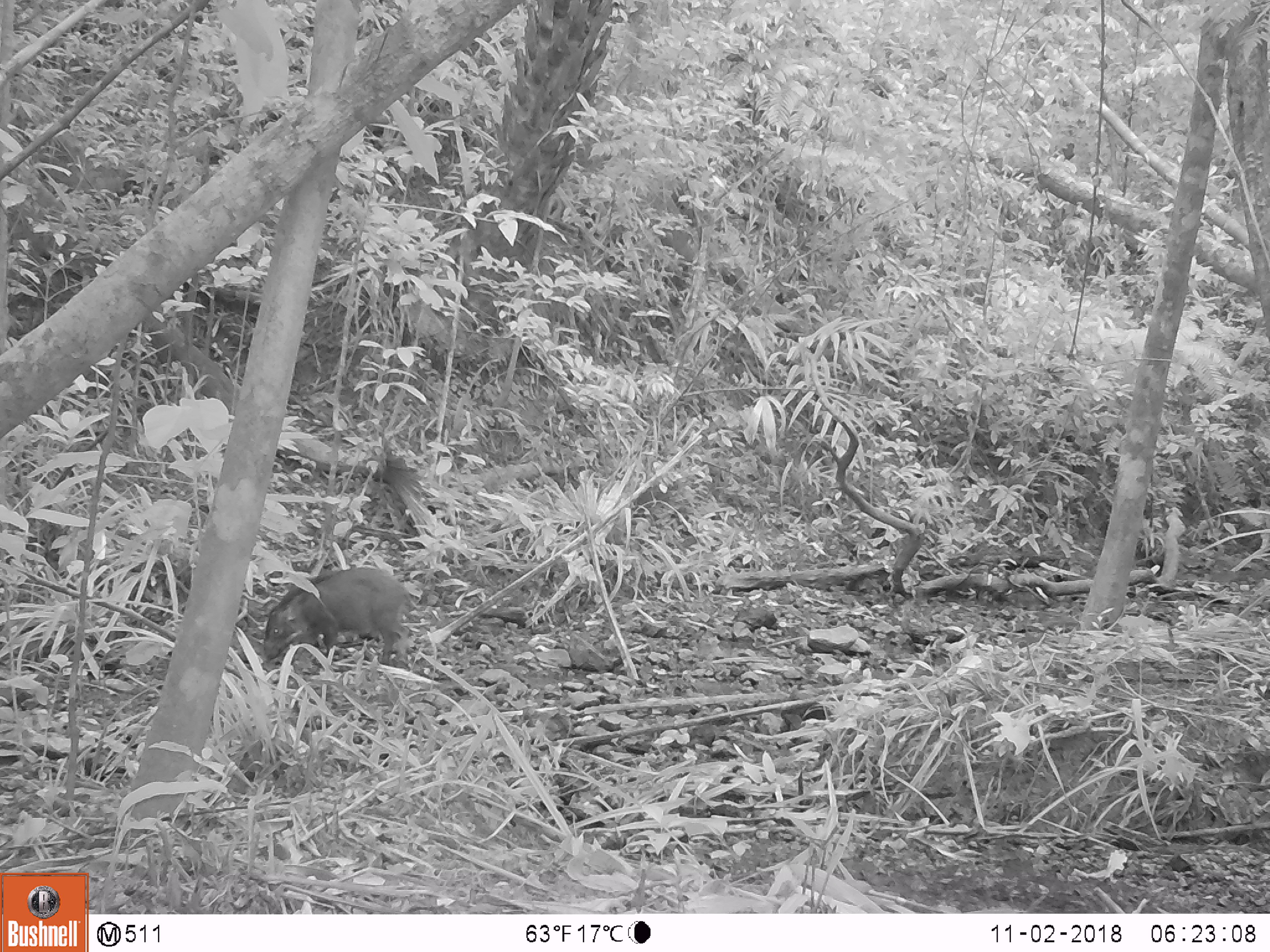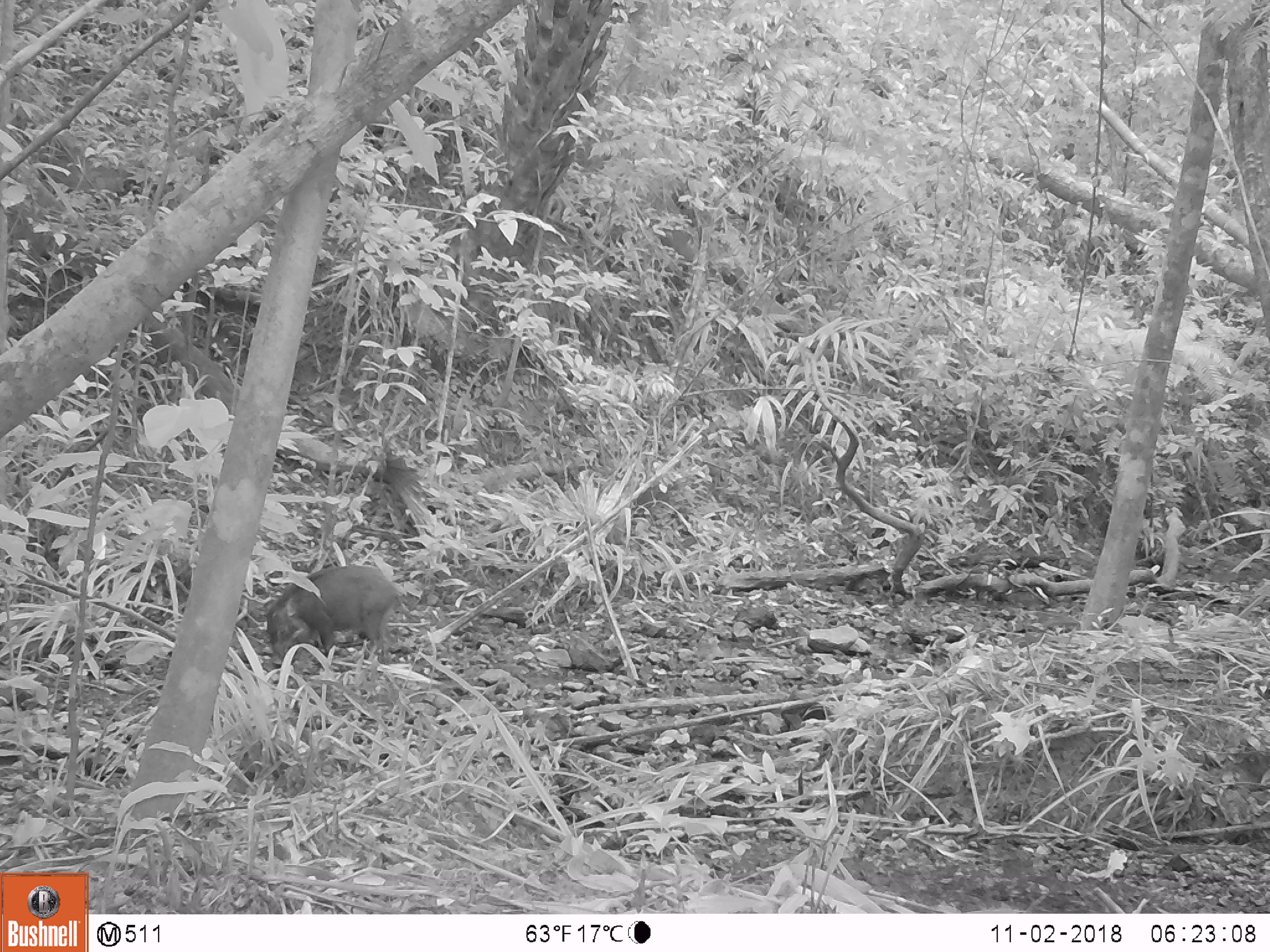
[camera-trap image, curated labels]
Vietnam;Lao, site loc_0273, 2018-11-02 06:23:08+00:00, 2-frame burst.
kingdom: Animalia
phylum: Chordata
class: Mammalia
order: Artiodactyla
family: Suidae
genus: Sus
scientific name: Sus scrofa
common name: eurasian wild pig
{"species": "eurasian wild pig (Sus scrofa)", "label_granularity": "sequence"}